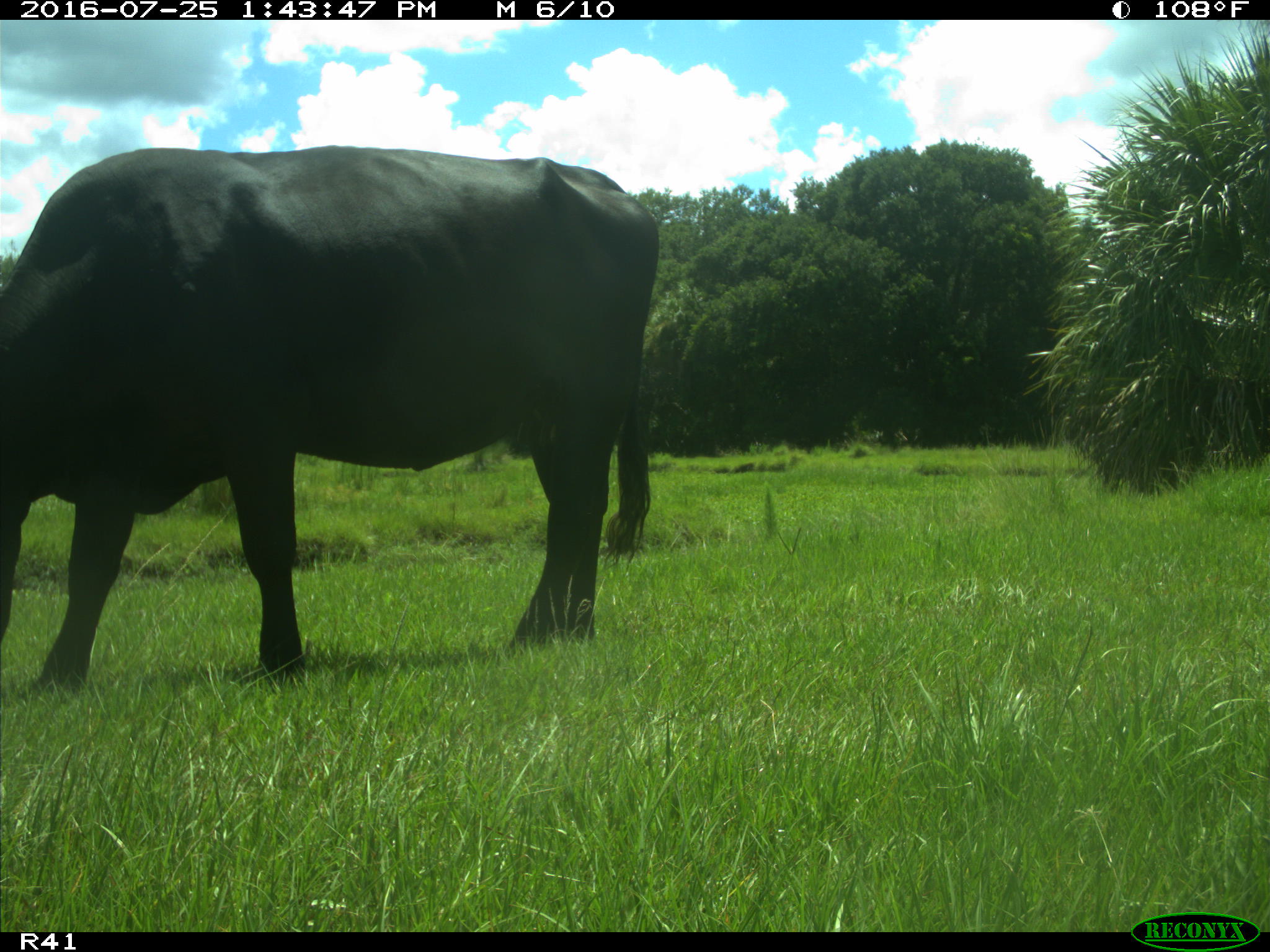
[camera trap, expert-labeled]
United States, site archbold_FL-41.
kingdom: Animalia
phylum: Chordata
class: Mammalia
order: Artiodactyla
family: Bovidae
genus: Bos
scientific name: Bos taurus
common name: domestic cow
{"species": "Bos taurus (domestic cow)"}